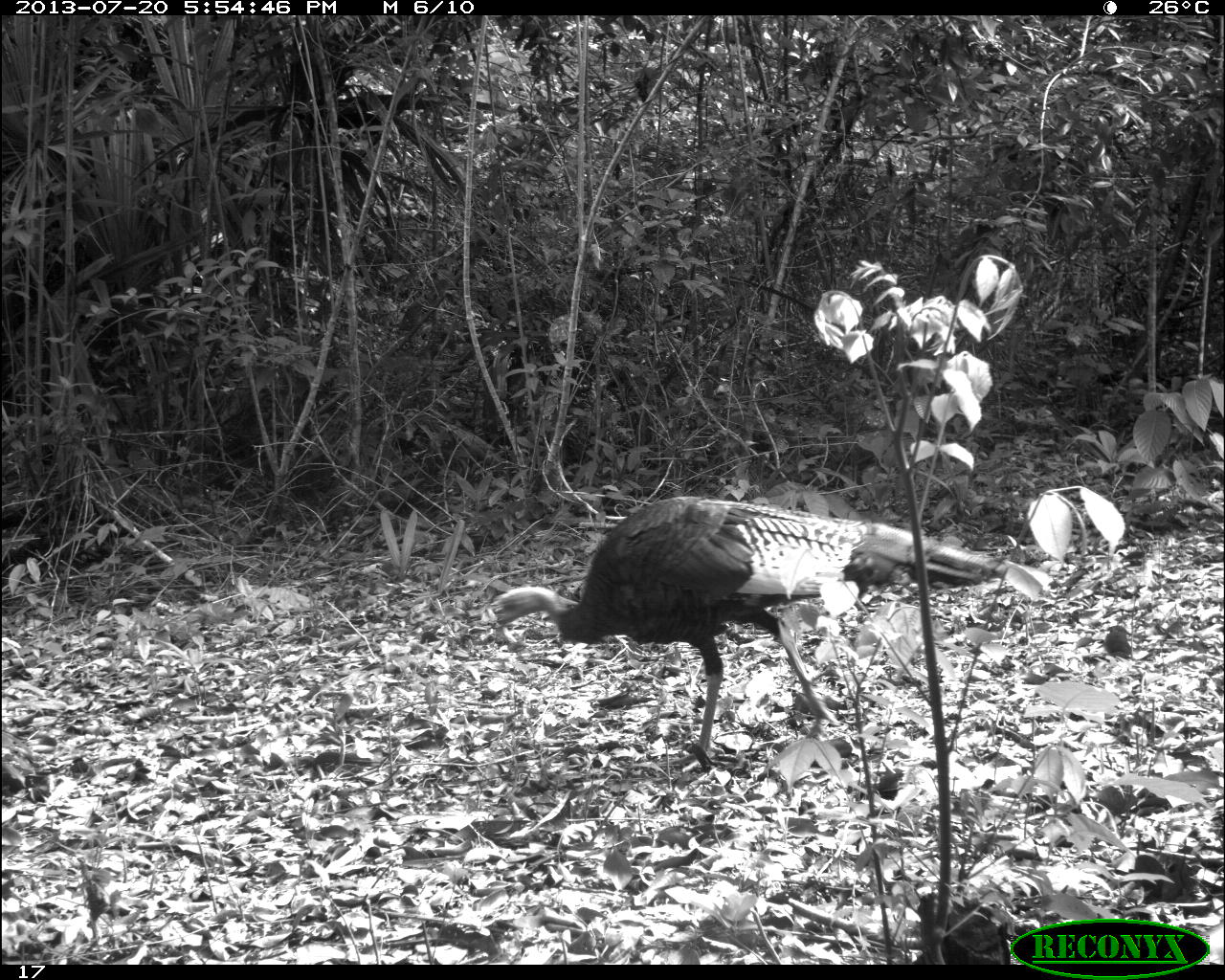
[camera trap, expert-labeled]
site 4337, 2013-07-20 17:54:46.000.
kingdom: Animalia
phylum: Chordata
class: Aves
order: Galliformes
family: Phasianidae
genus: Meleagris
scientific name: Meleagris ocellata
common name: ocellated turkey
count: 2